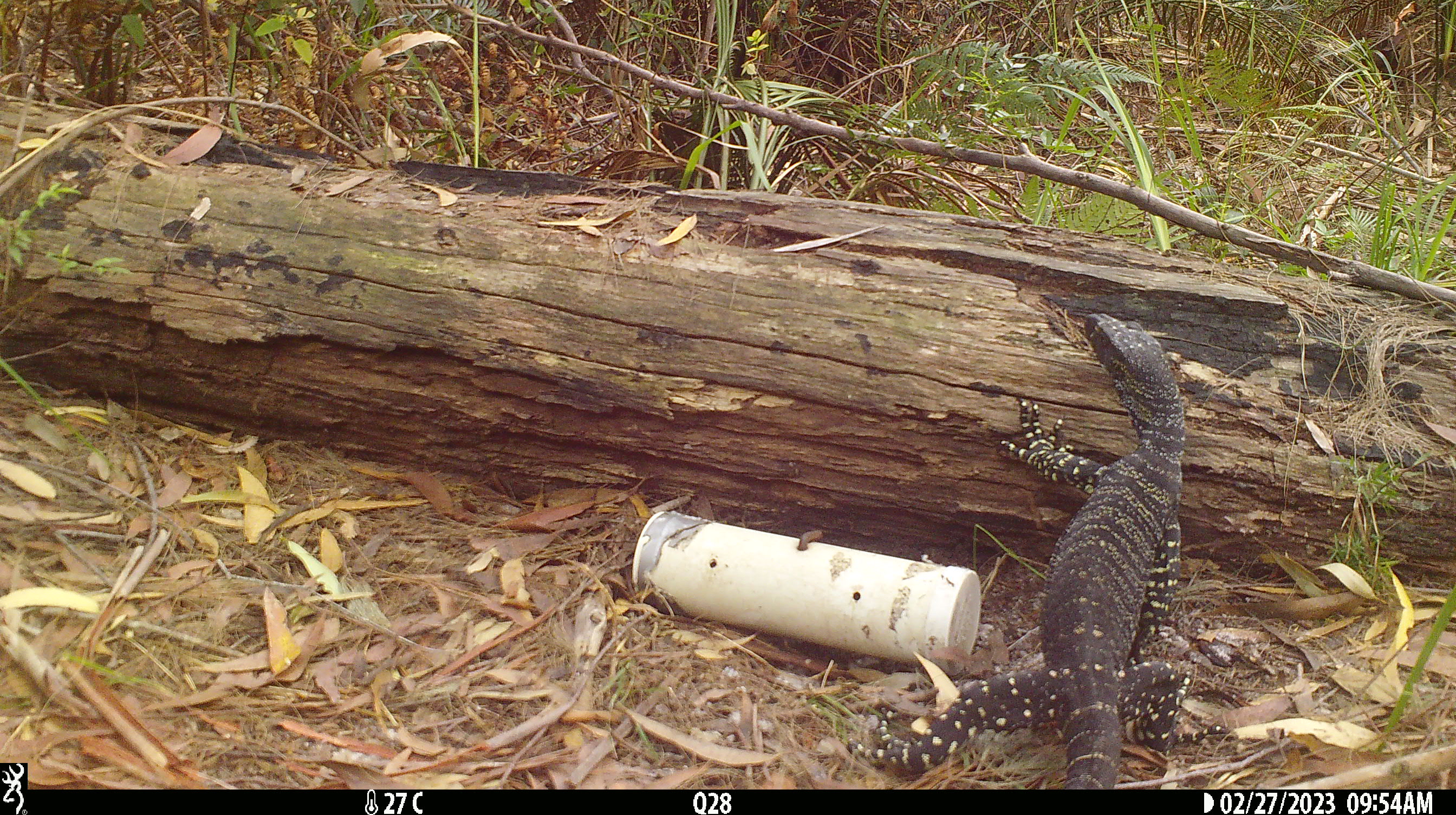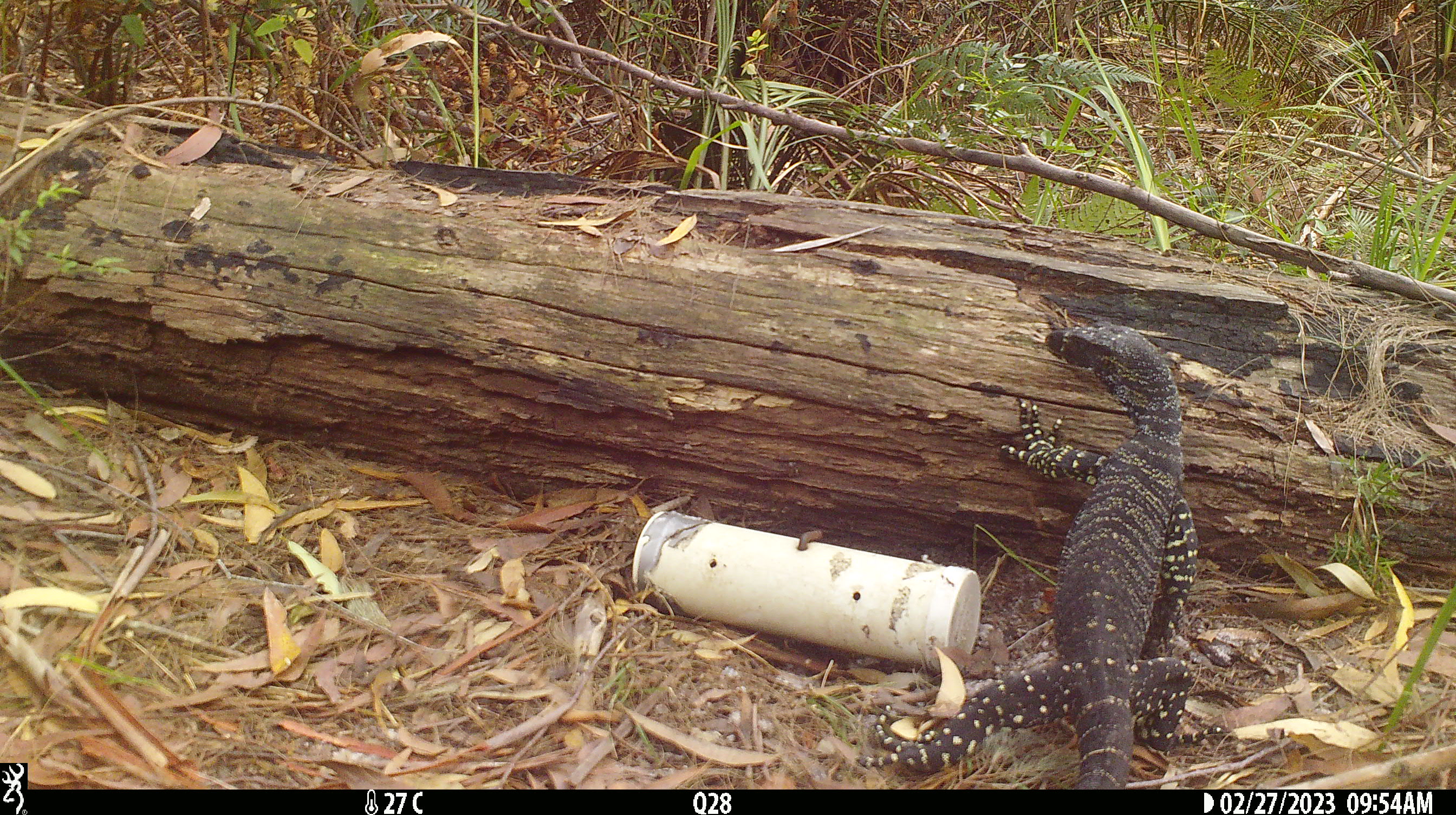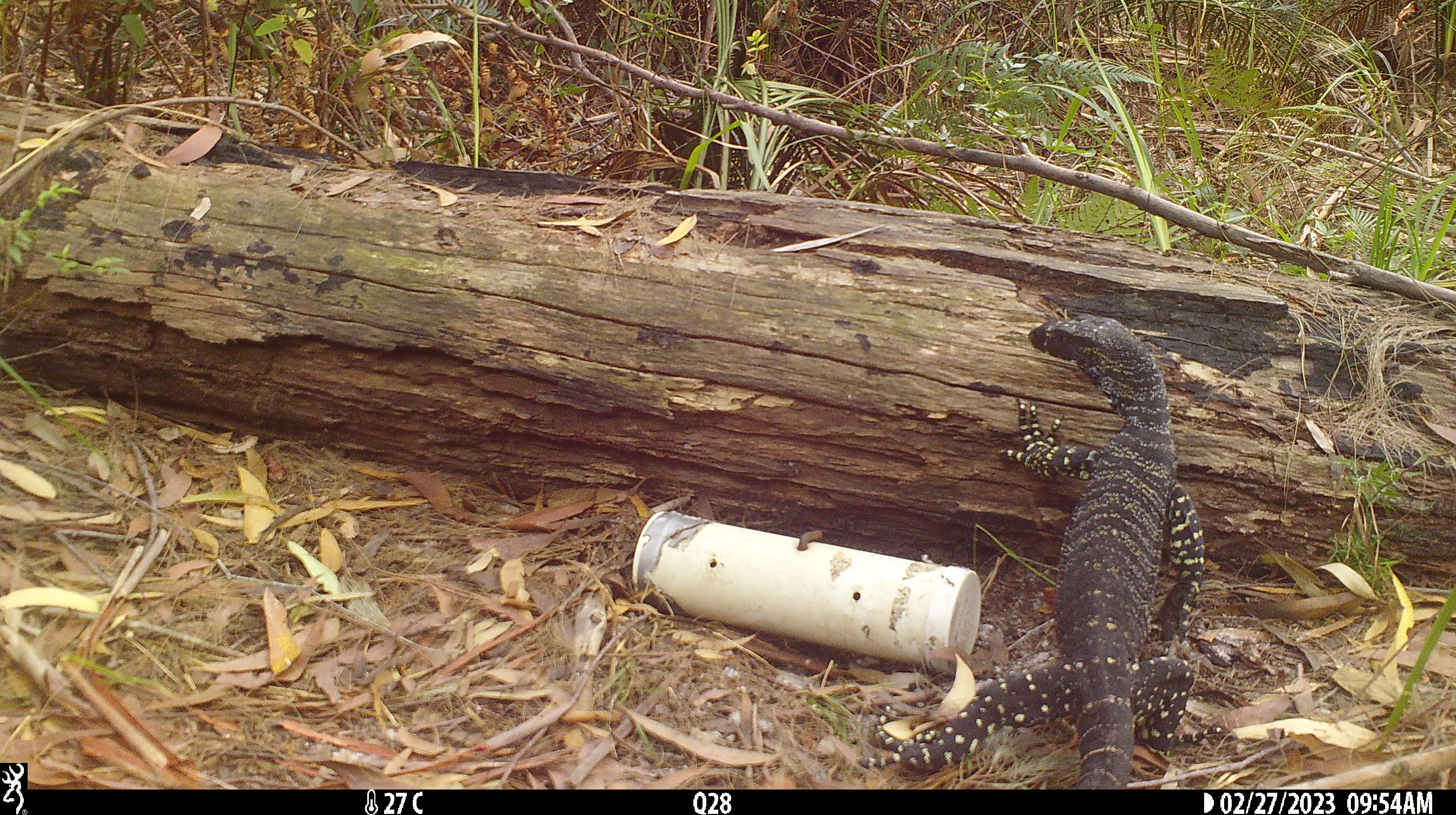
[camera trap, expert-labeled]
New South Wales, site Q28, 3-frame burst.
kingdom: Animalia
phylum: Chordata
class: Reptilia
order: Squamata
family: Varanidae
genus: Varanus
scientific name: Varanus varius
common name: lace monitor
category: goanna